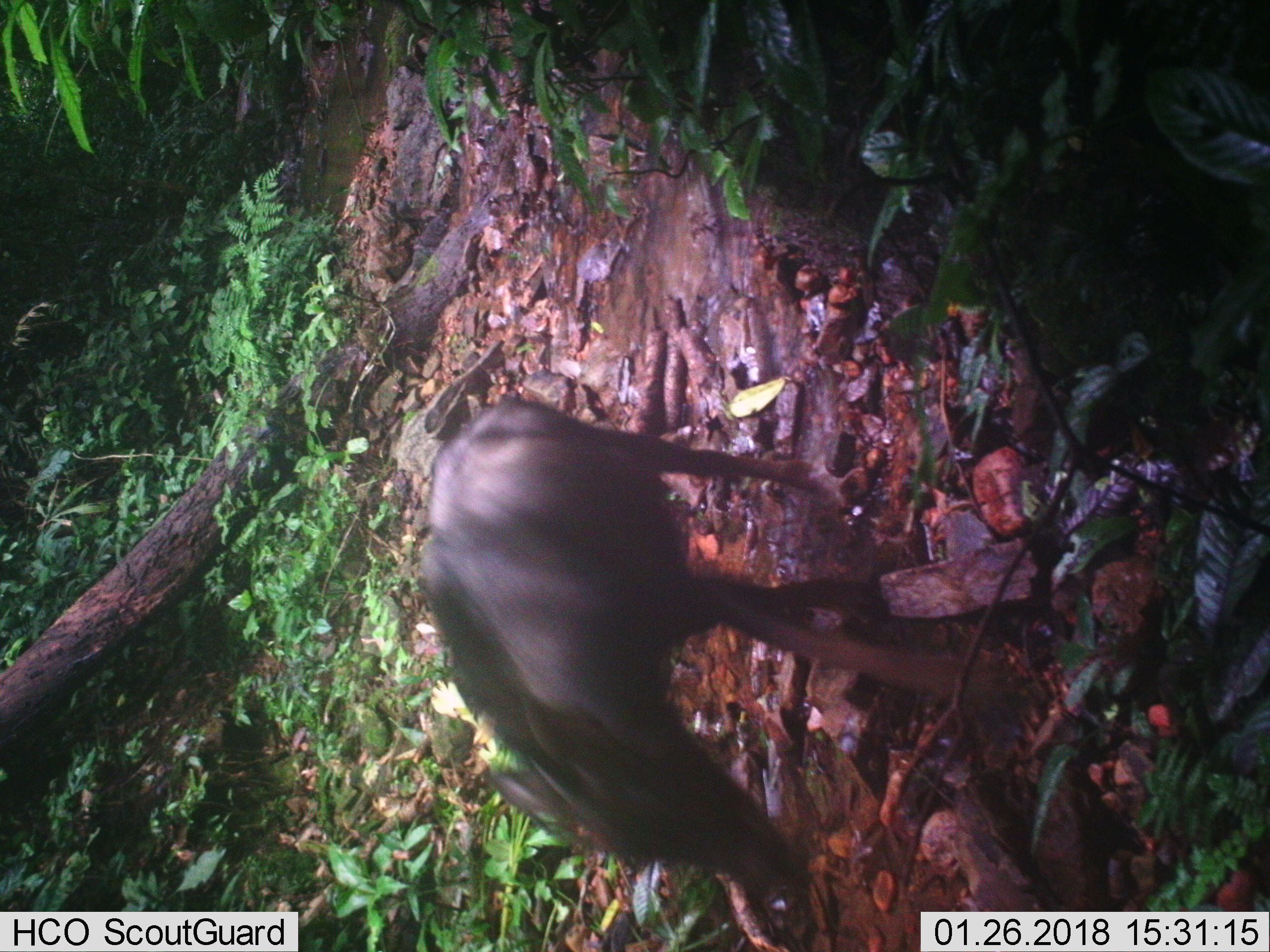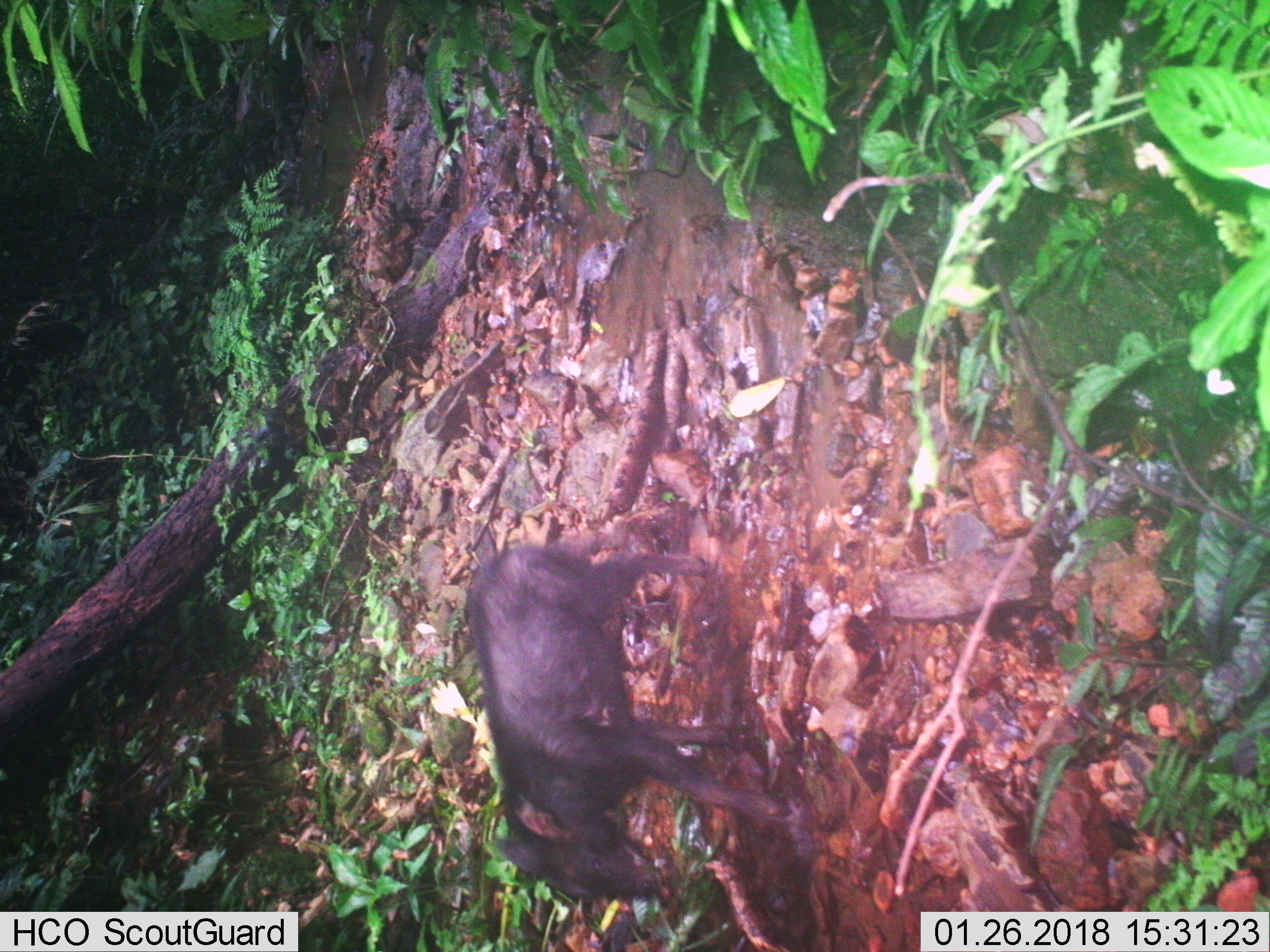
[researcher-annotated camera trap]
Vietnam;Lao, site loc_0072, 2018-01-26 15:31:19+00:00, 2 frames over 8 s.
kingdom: Animalia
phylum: Chordata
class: Mammalia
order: Artiodactyla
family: Bovidae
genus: Capricornis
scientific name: Capricornis sumatraensis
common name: chinese serow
Chinese serow (Capricornis sumatraensis). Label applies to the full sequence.